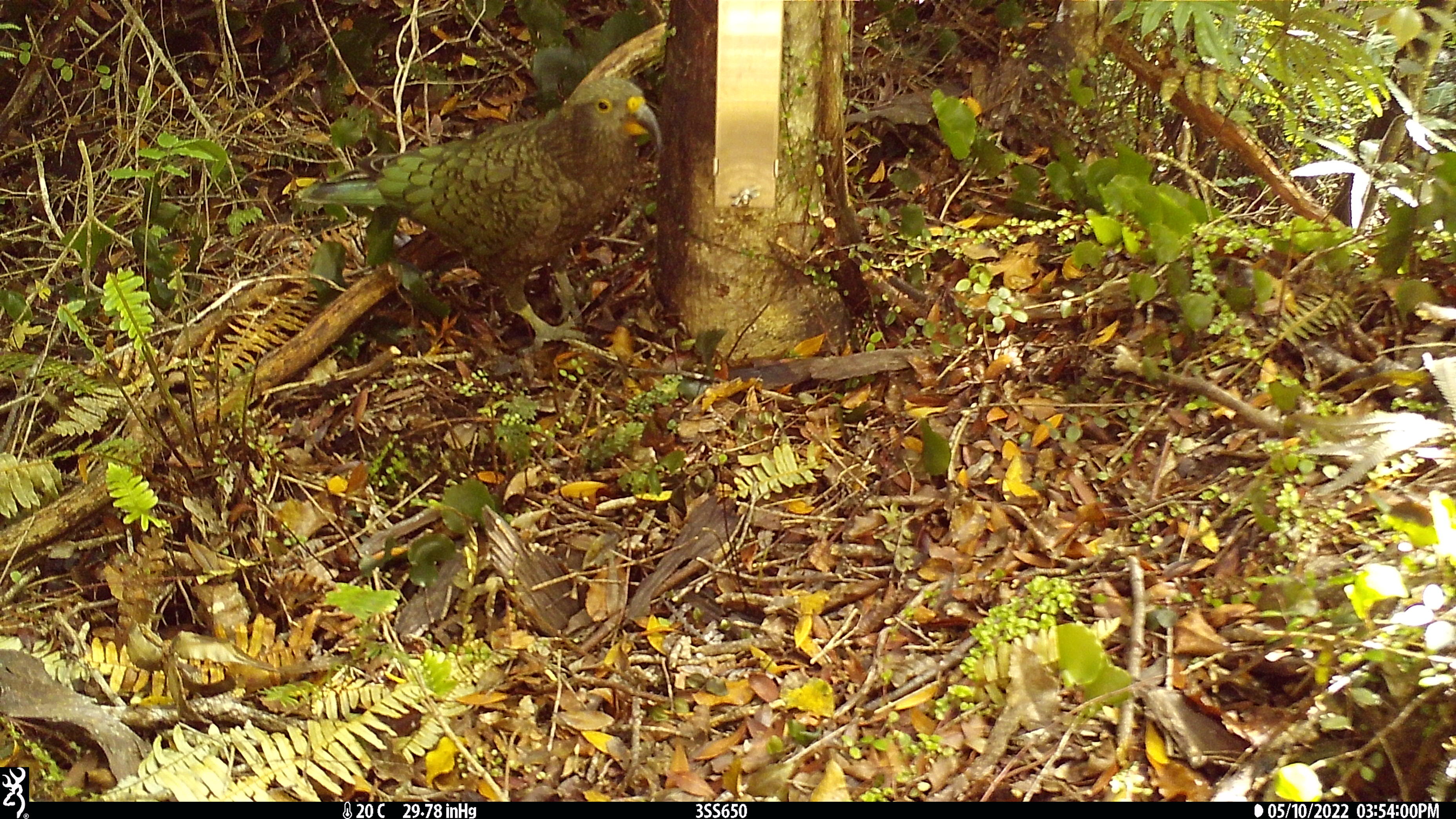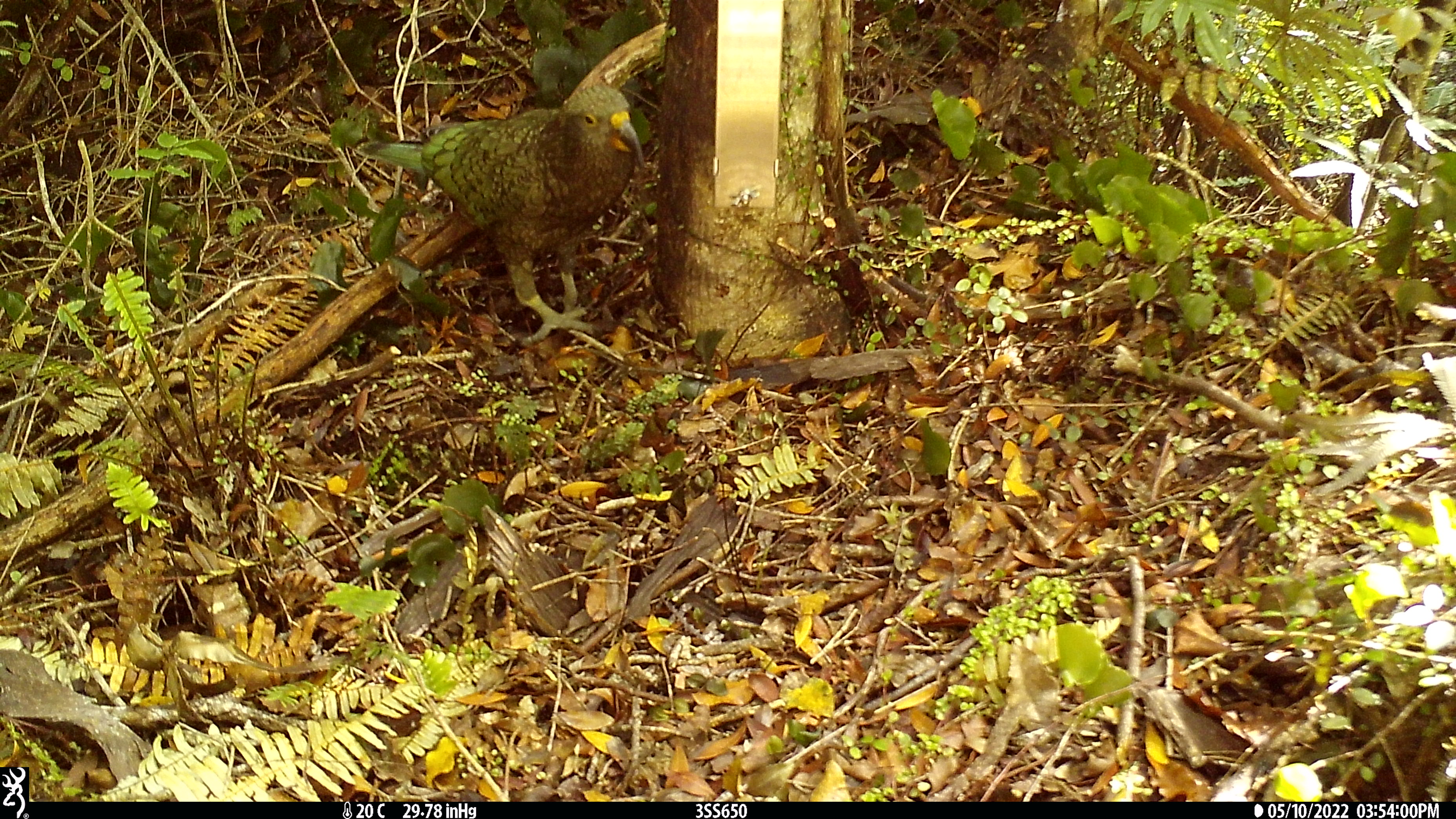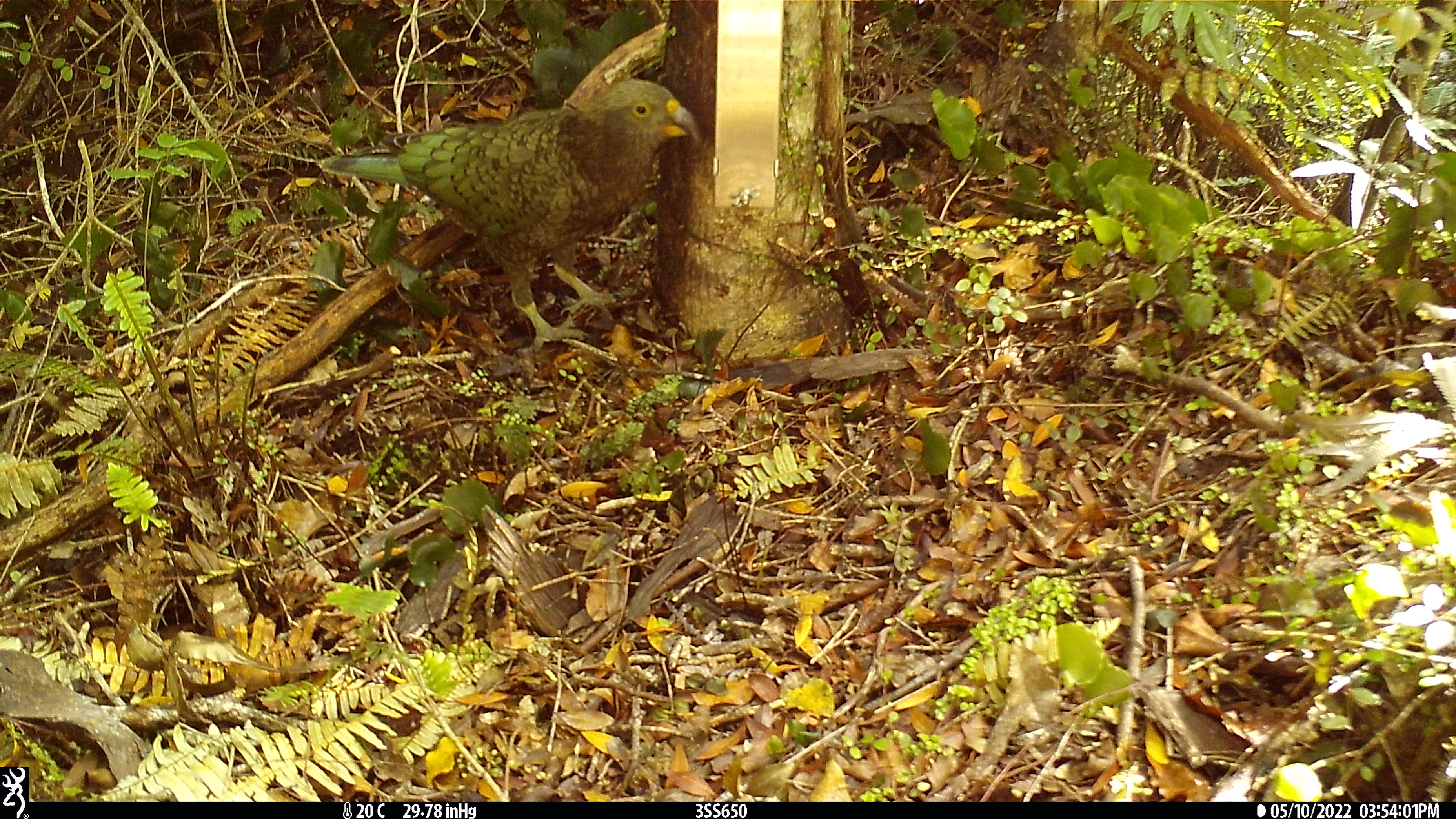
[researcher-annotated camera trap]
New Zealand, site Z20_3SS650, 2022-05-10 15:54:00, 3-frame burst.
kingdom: Animalia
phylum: Chordata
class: Aves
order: Psittaciformes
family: Strigopidae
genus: Nestor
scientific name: Nestor notabilis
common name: kea